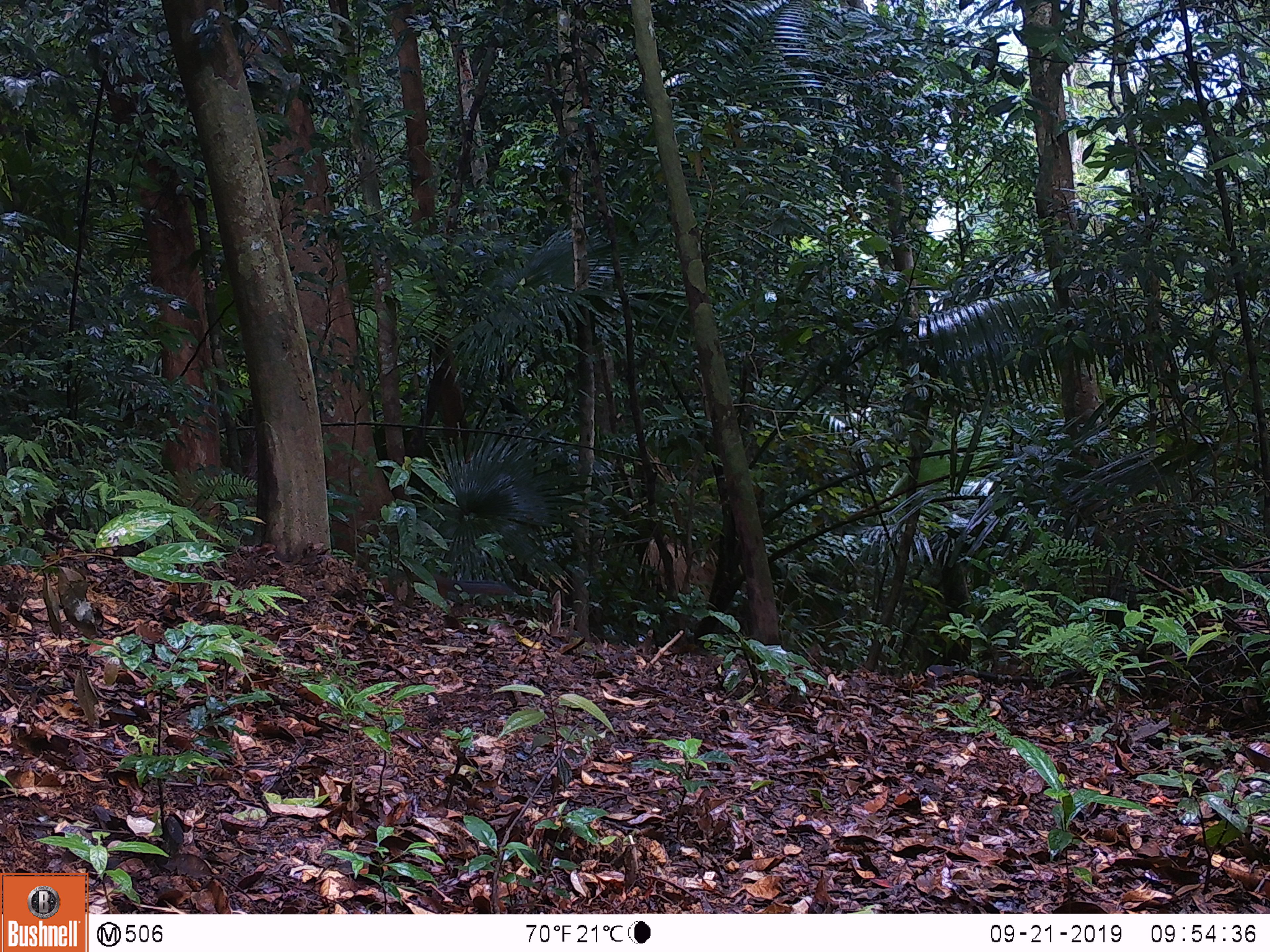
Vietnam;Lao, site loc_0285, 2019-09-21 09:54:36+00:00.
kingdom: Animalia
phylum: Chordata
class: Mammalia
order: Rodentia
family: Sciuridae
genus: Dremomys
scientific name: Dremomys rufigenis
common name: red-cheeked squirrel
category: red cheeked squirrel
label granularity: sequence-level